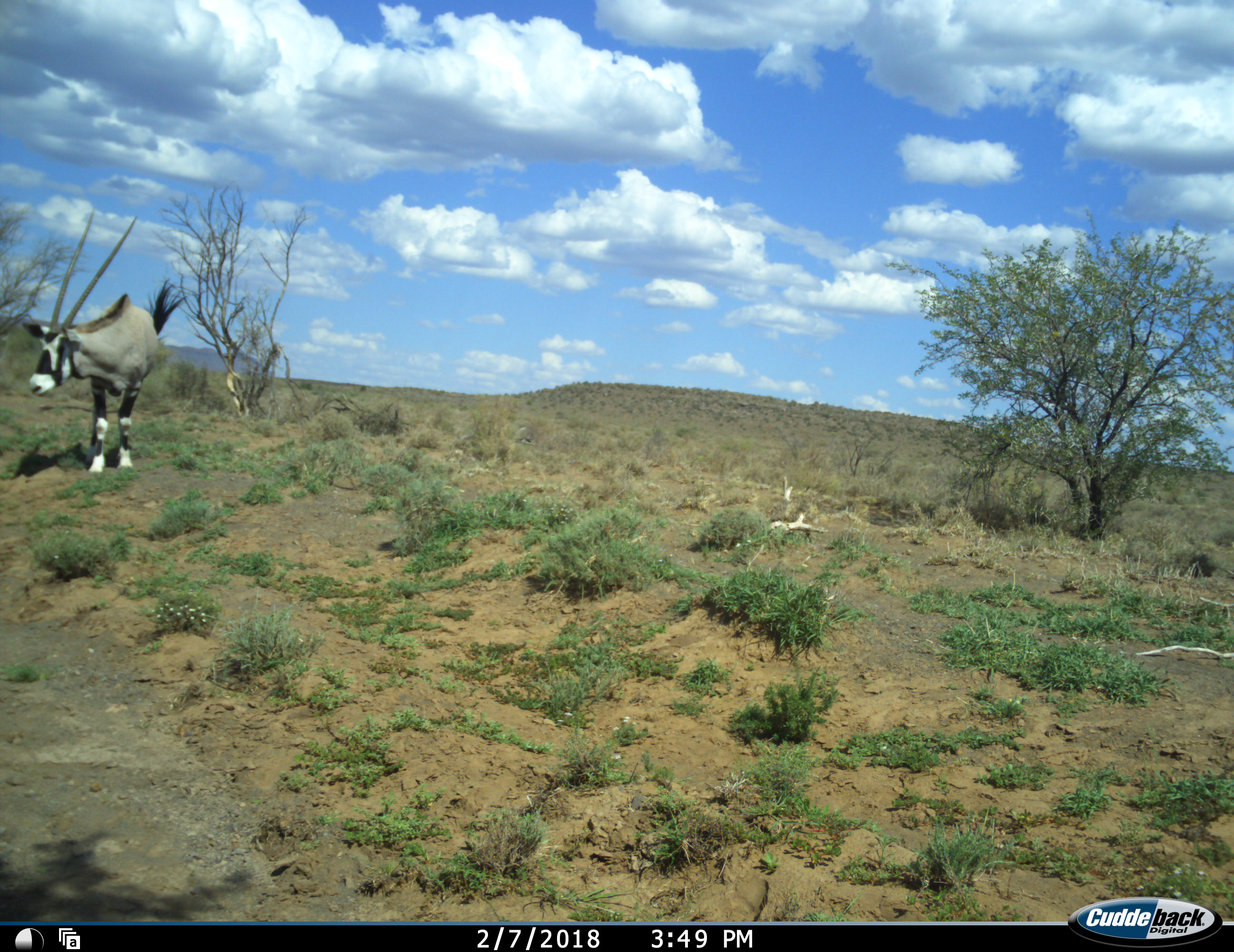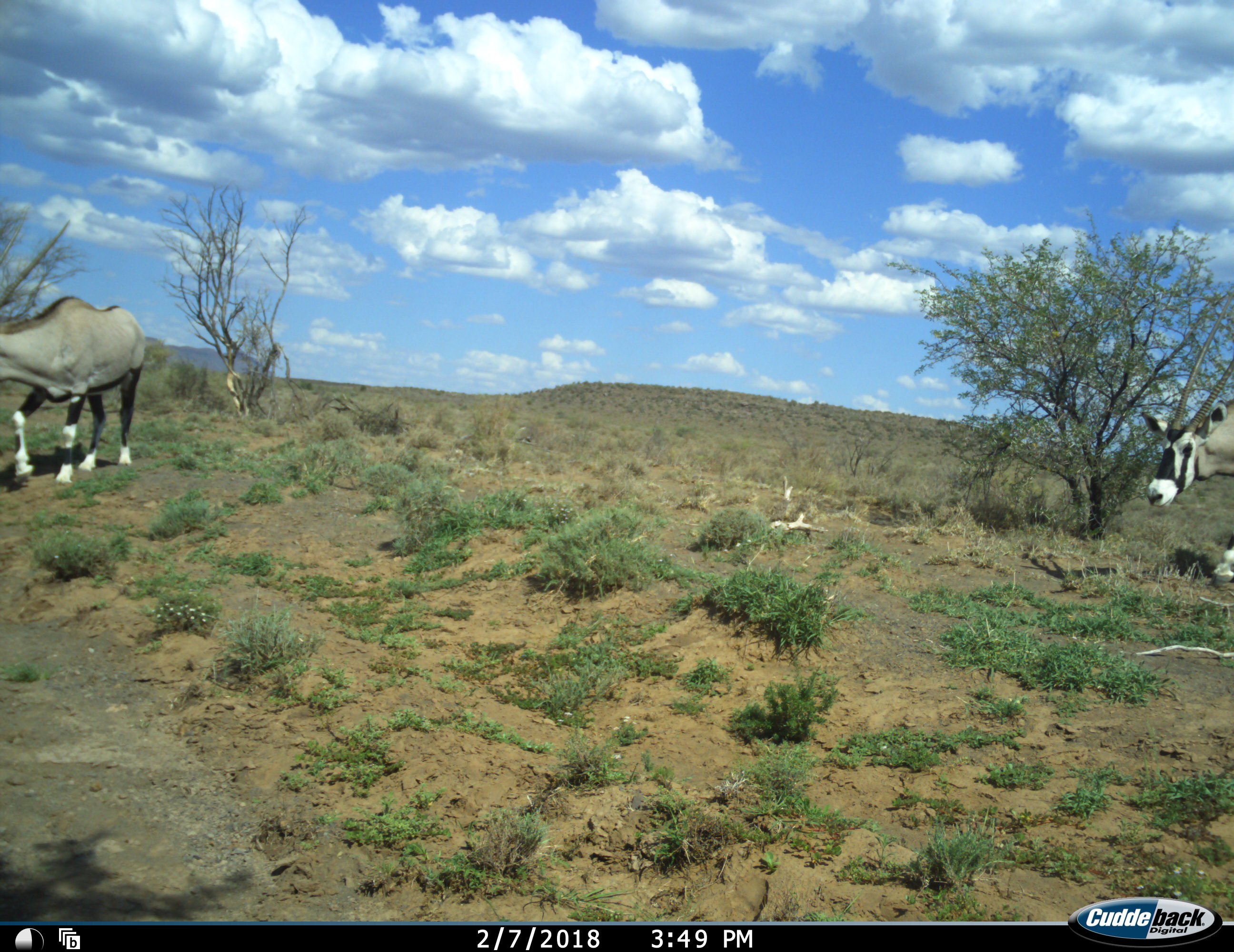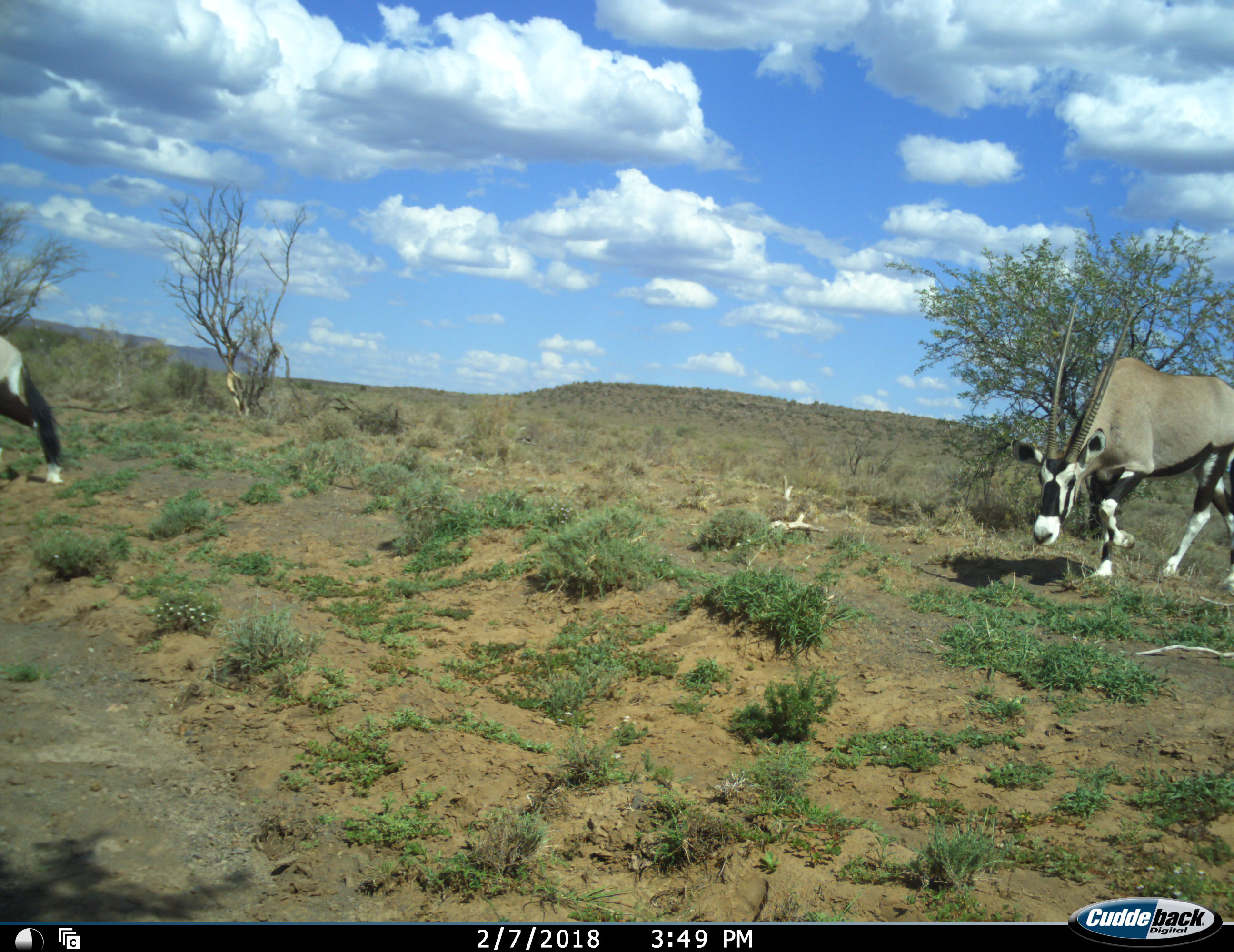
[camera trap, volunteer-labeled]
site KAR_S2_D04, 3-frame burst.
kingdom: Animalia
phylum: Chordata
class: Mammalia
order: Artiodactyla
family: Bovidae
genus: Oryx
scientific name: Oryx gazella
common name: gemsbok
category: oryx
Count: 2.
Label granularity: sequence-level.